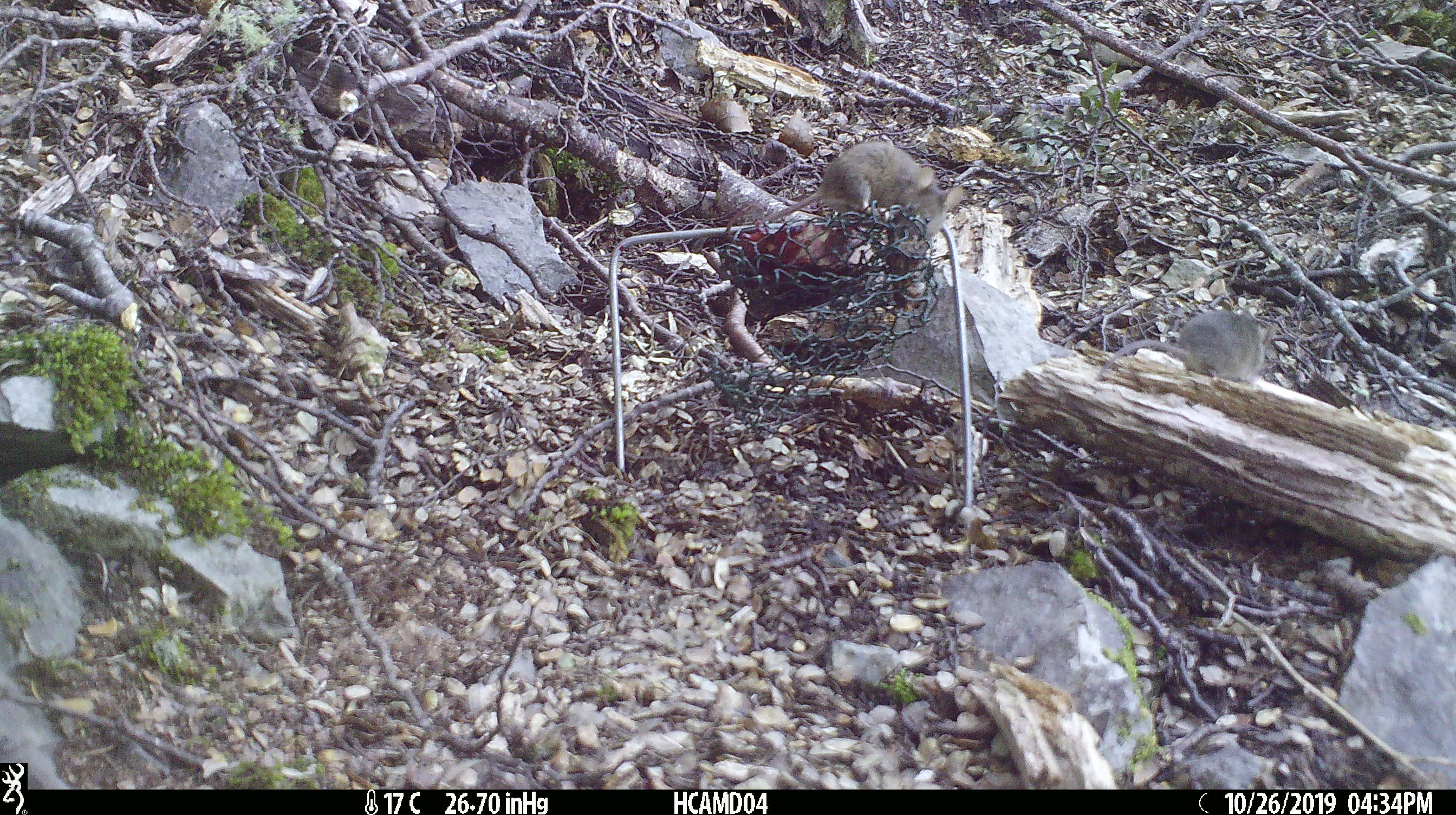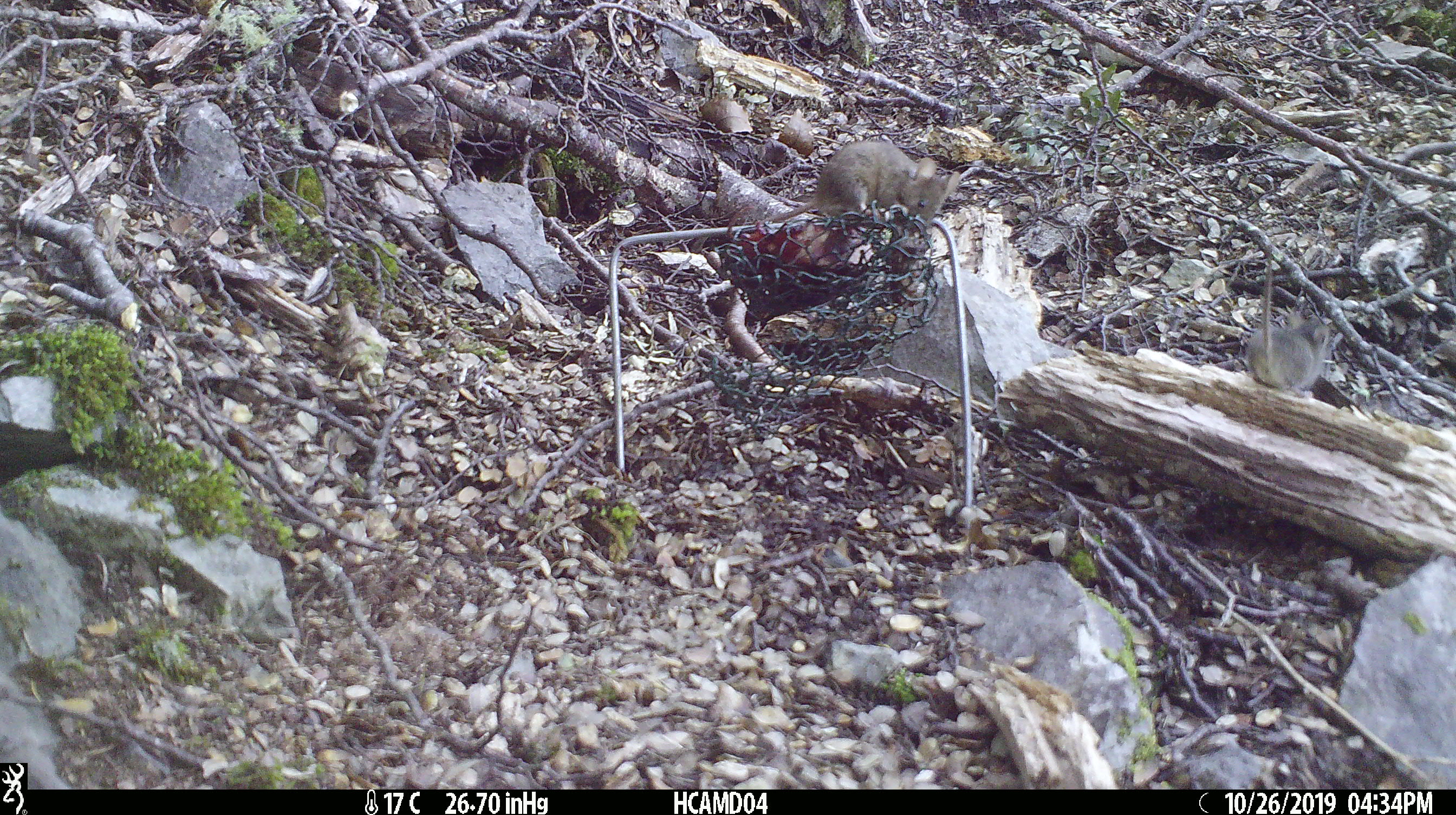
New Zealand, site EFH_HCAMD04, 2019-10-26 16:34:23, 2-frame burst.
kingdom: Animalia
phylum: Chordata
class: Mammalia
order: Rodentia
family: Muridae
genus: Mus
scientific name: Mus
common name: mouse